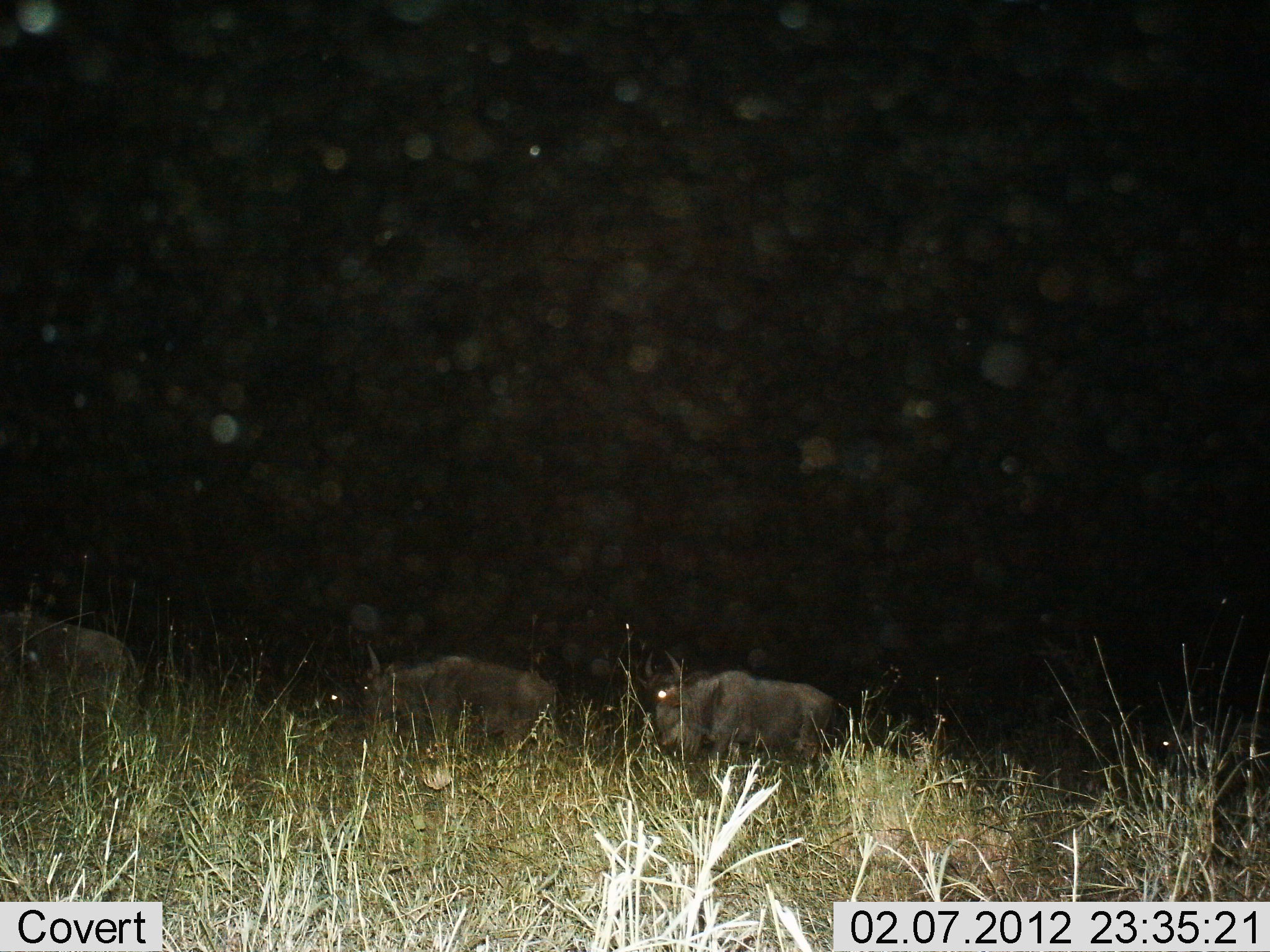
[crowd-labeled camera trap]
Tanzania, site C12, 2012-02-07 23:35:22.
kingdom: Animalia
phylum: Chordata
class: Mammalia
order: Artiodactyla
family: Bovidae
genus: Connochaetes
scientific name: Connochaetes taurinus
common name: blue wildebeest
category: wildebeest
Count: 3.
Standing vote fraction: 24%.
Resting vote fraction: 0%.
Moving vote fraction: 76%.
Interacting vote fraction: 0%.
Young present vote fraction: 0%.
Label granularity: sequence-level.